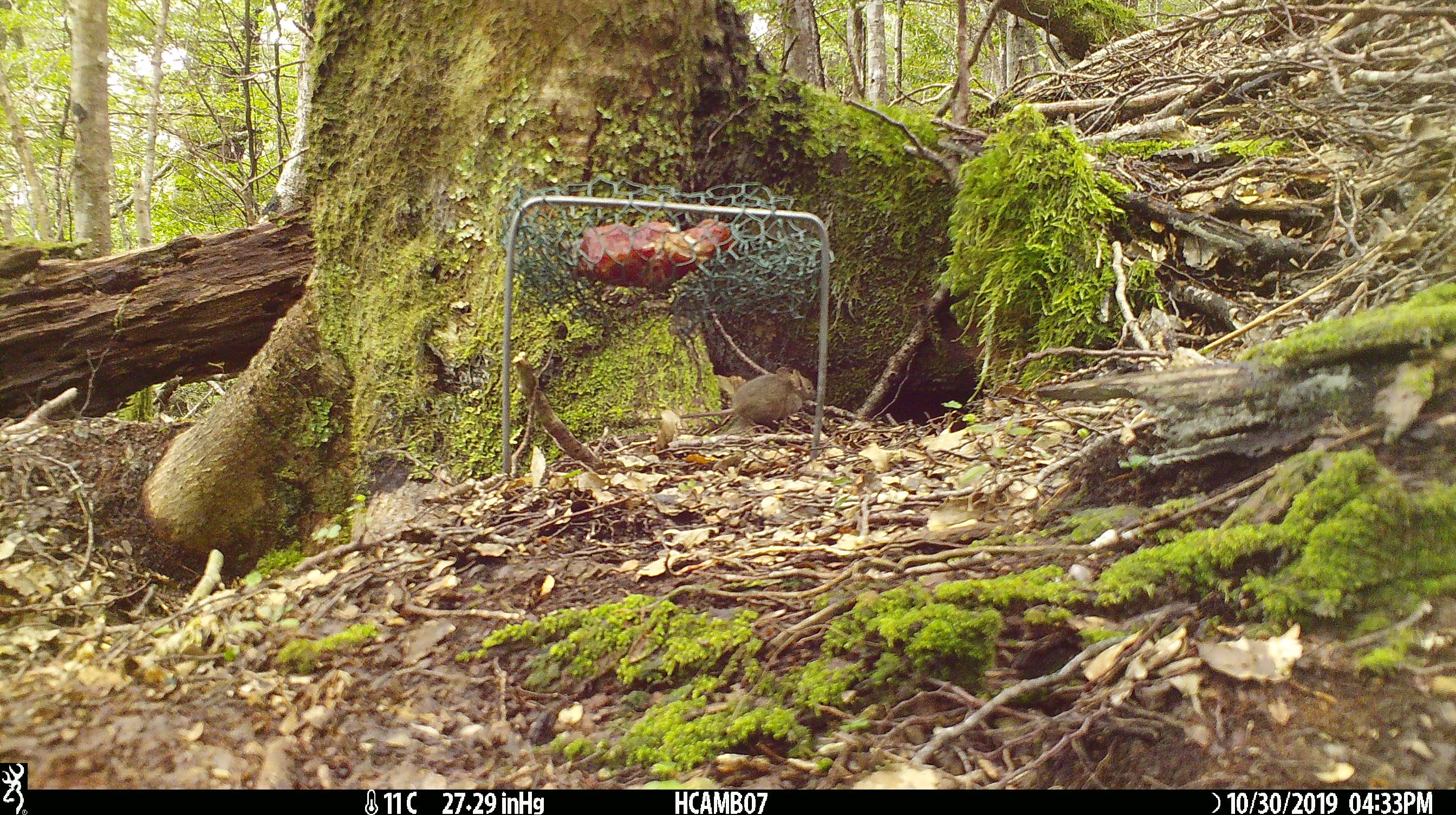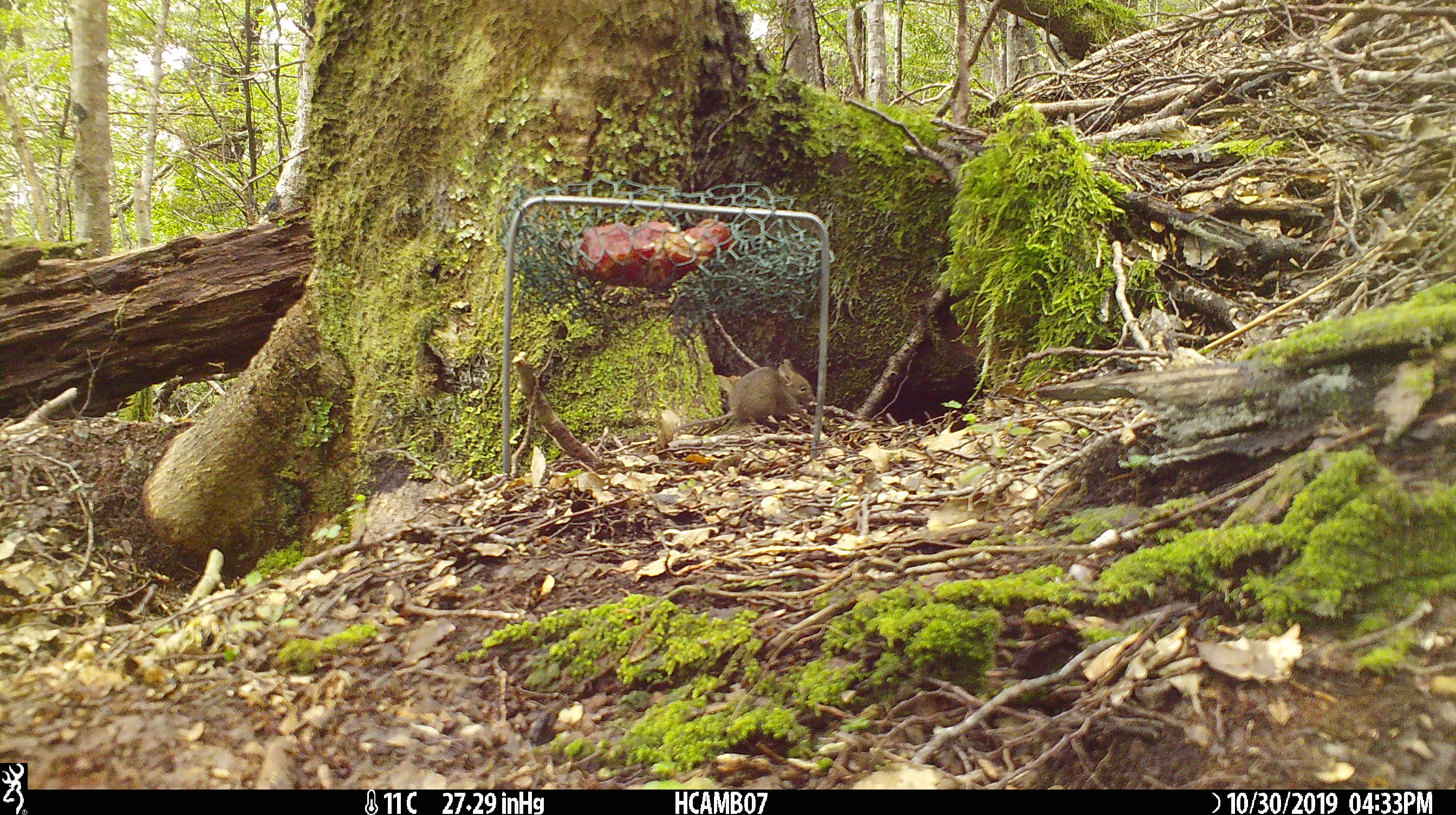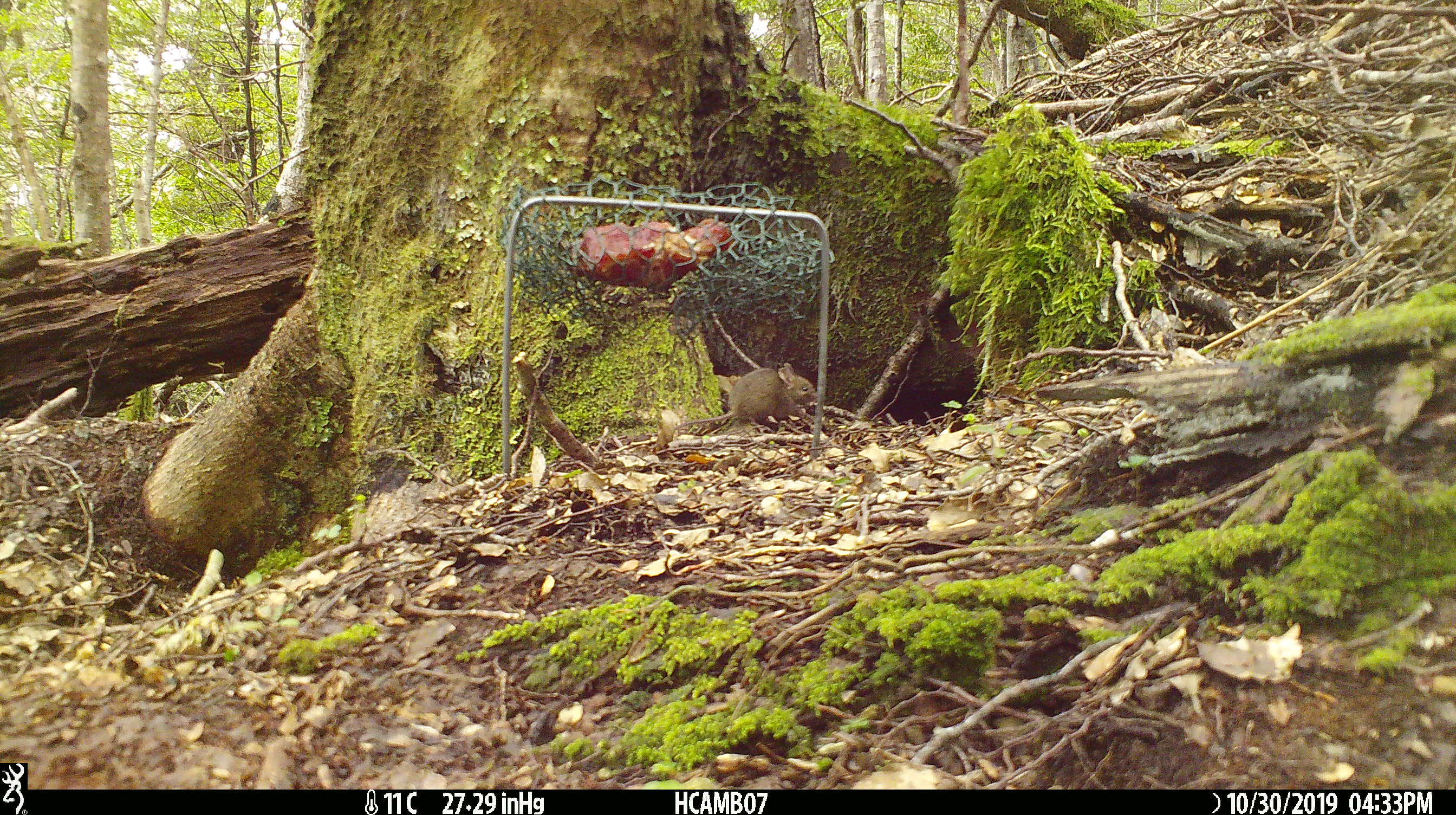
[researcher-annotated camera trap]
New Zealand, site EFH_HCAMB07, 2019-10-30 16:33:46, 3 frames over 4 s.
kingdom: Animalia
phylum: Chordata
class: Mammalia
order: Rodentia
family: Muridae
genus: Mus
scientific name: Mus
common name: mouse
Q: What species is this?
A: Mouse (Mus).